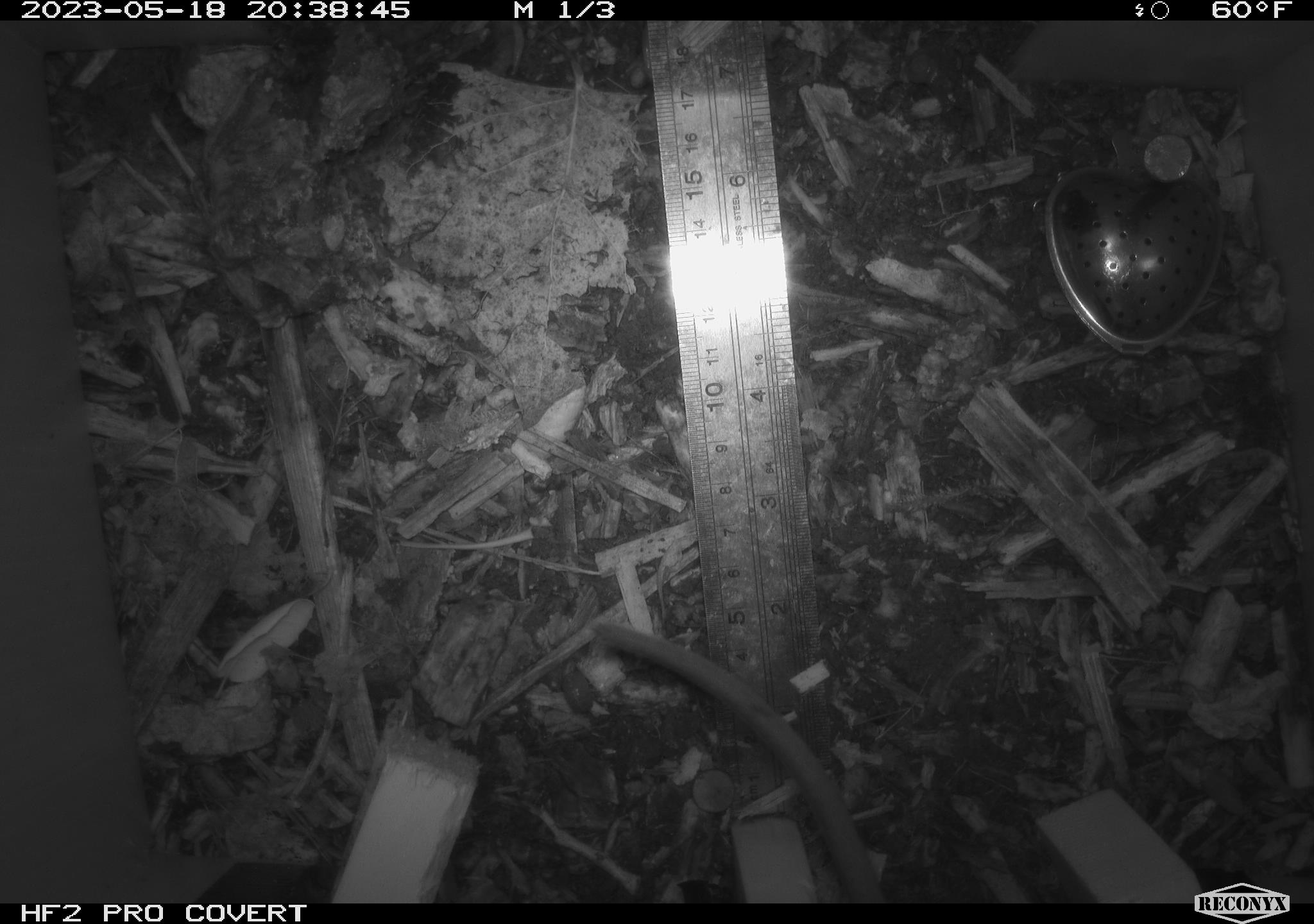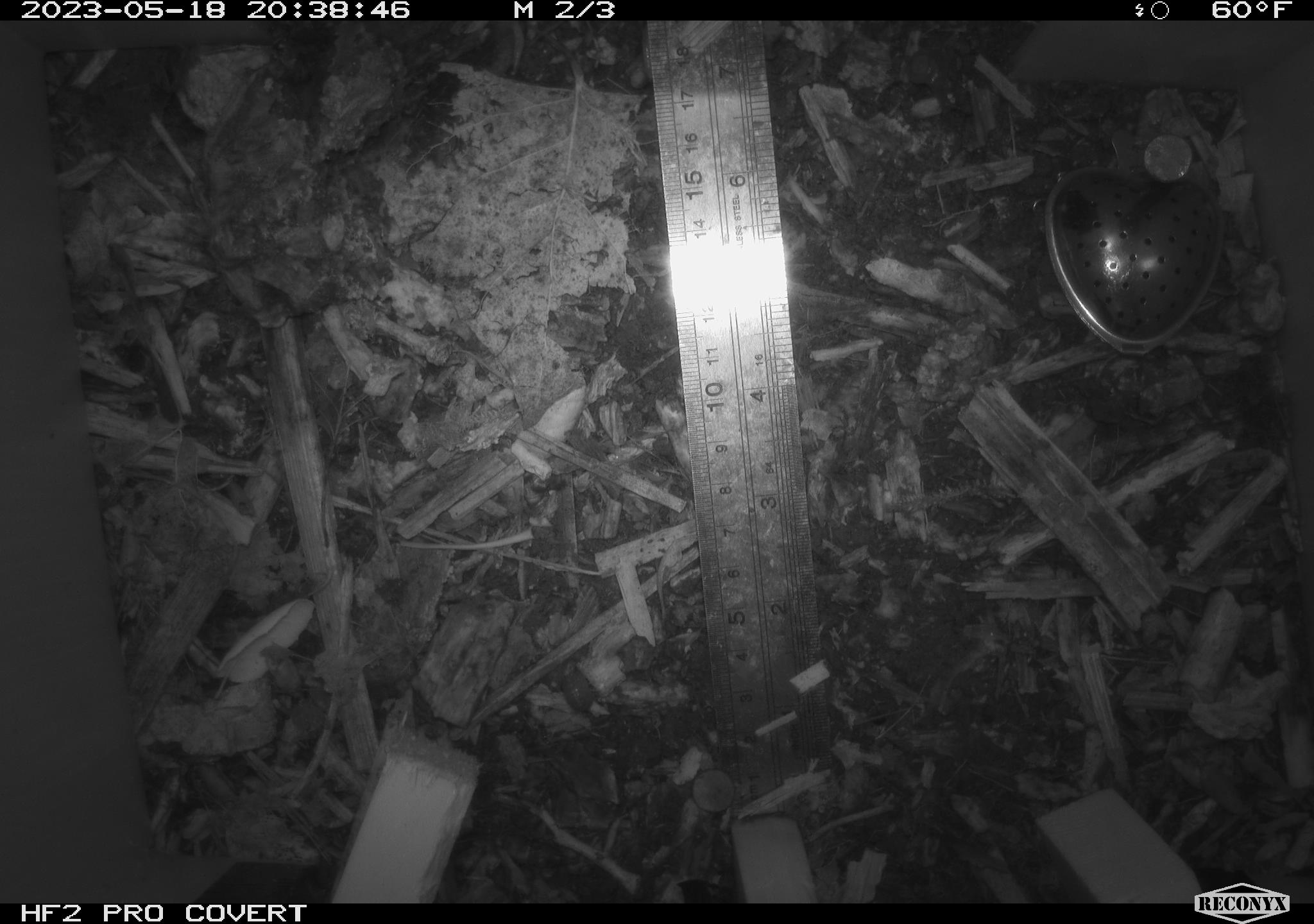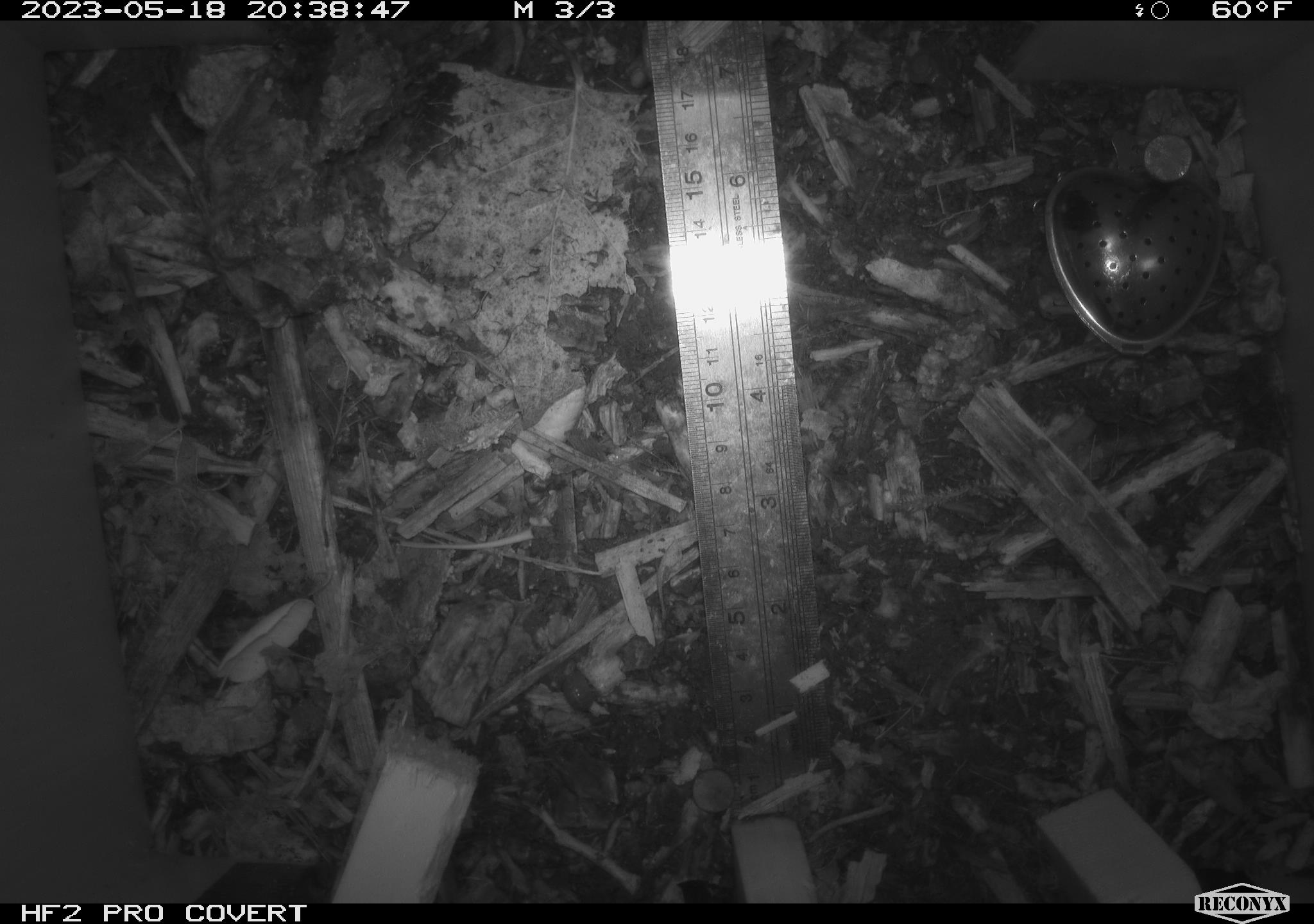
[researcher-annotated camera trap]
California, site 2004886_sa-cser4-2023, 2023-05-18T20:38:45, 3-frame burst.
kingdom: Animalia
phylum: Chordata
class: Mammalia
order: Rodentia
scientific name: Rodentia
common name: mouse species